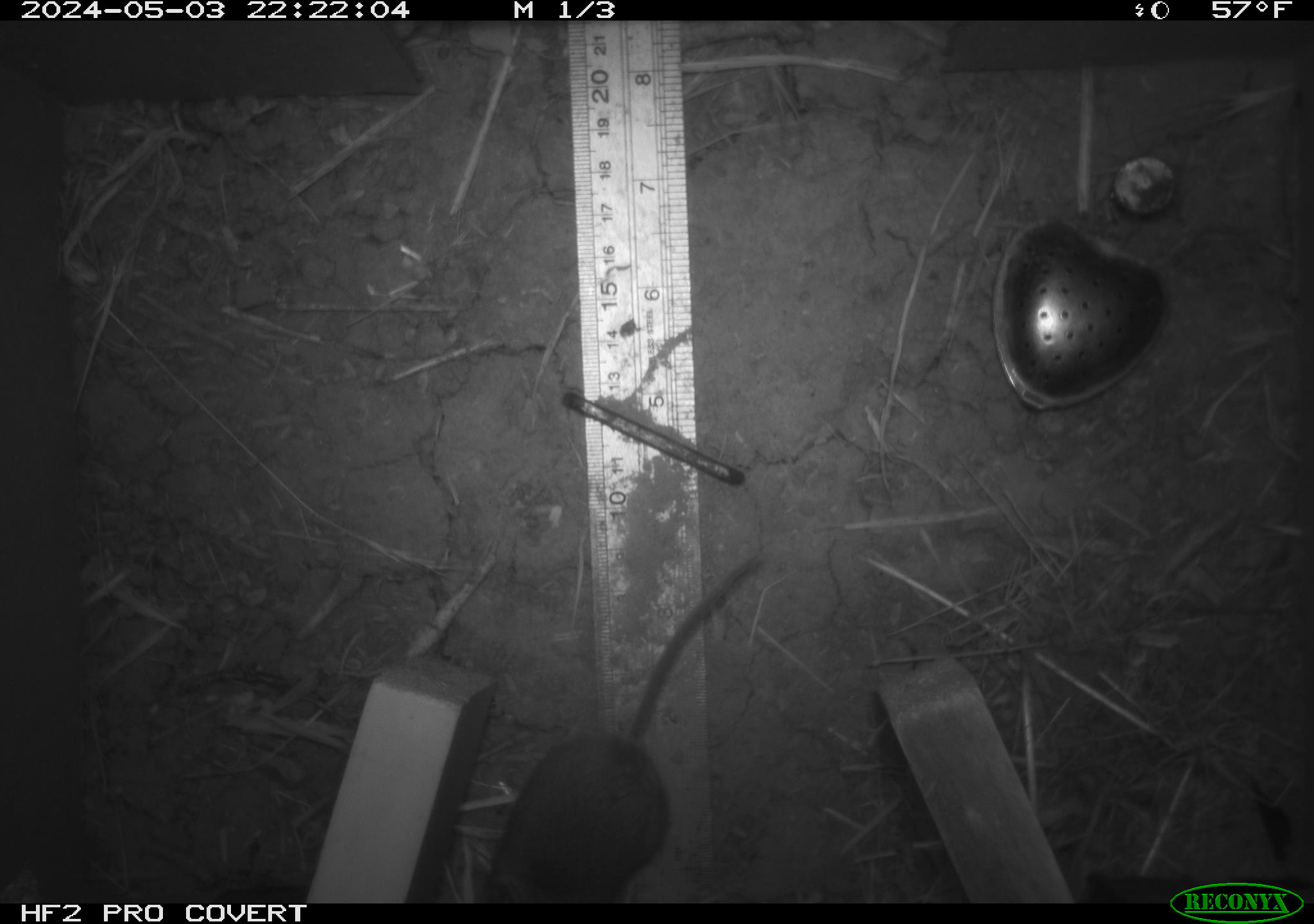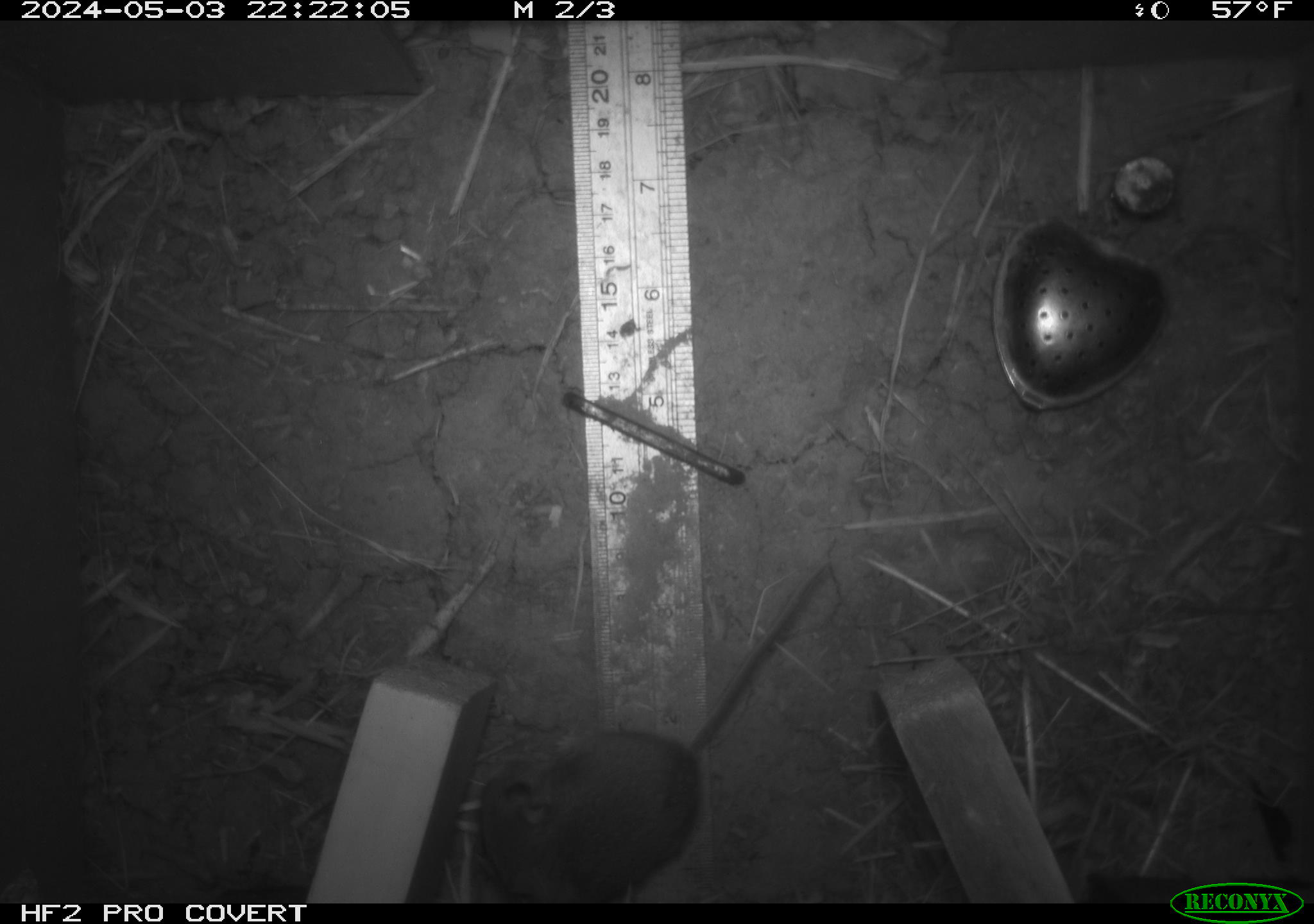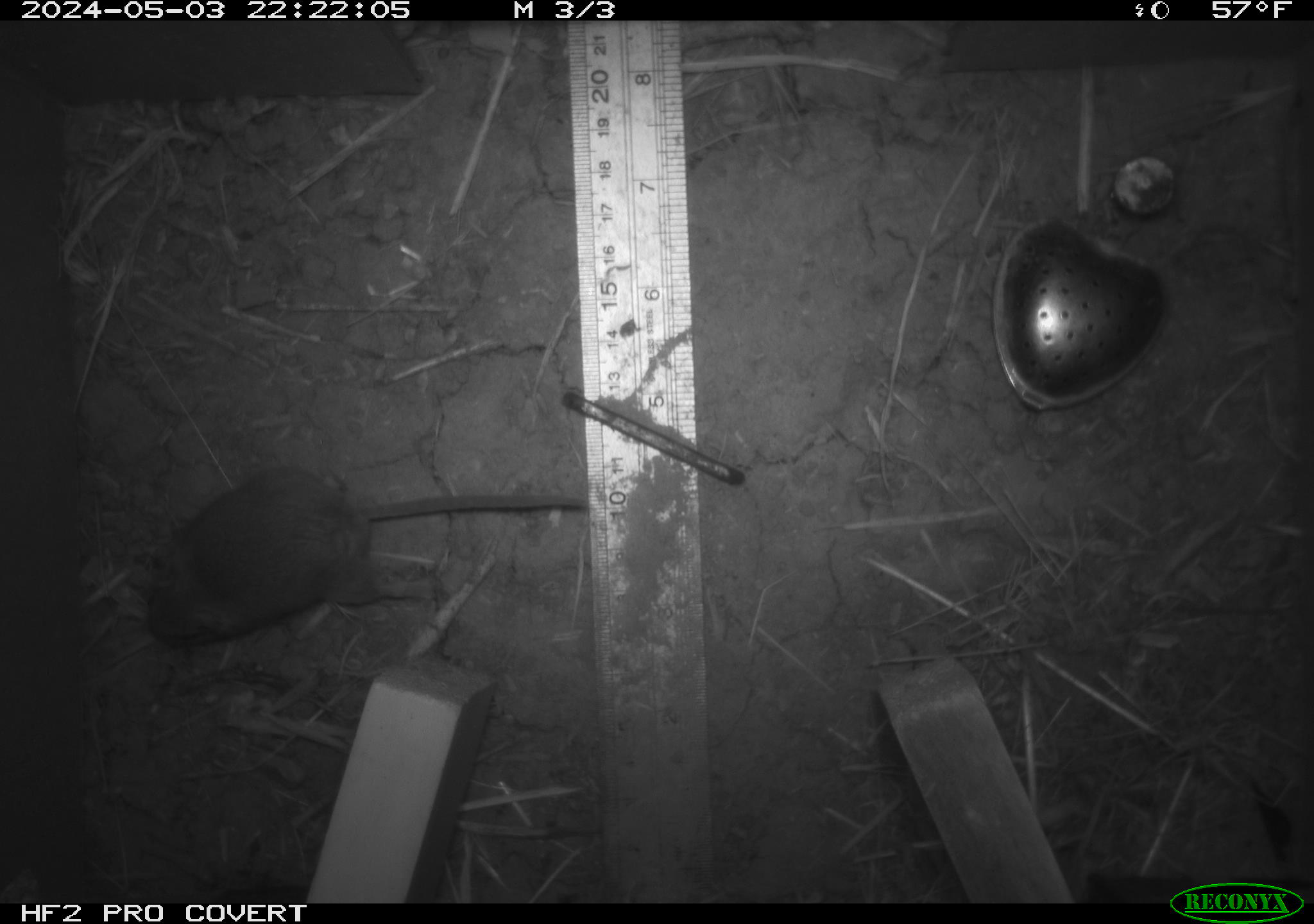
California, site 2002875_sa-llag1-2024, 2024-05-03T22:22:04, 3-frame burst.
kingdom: Animalia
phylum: Chordata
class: Mammalia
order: Rodentia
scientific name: Rodentia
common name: mouse species